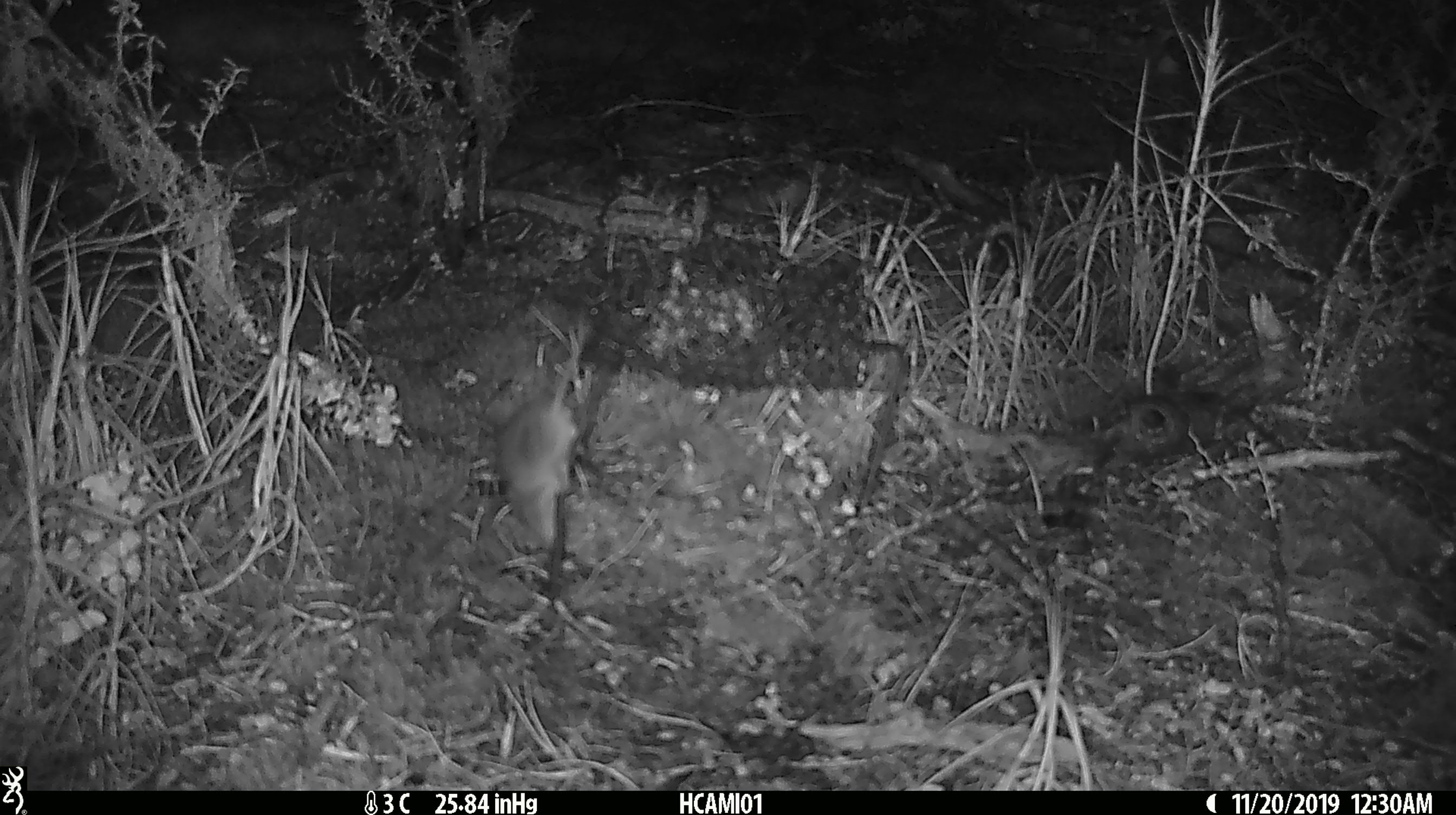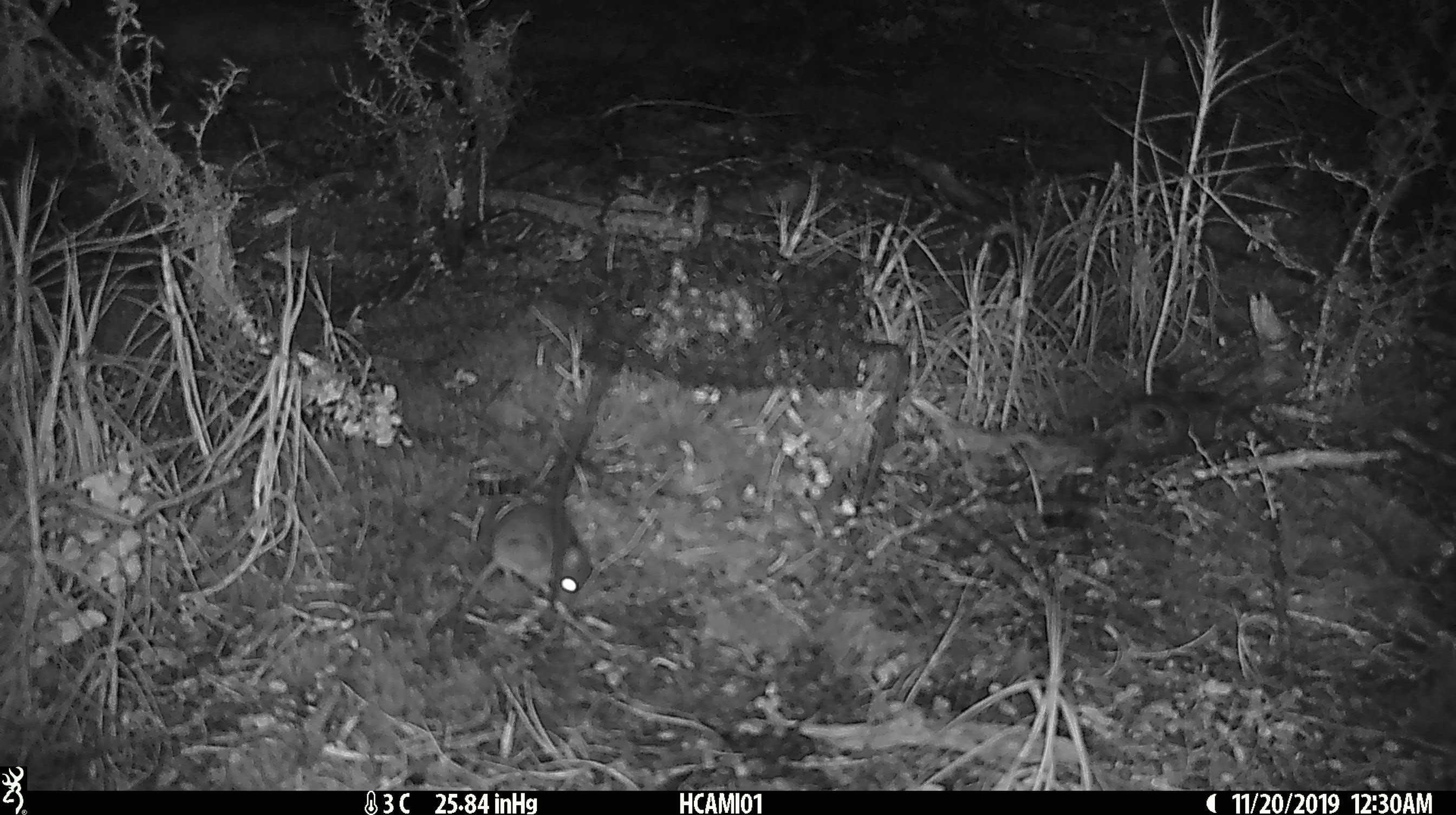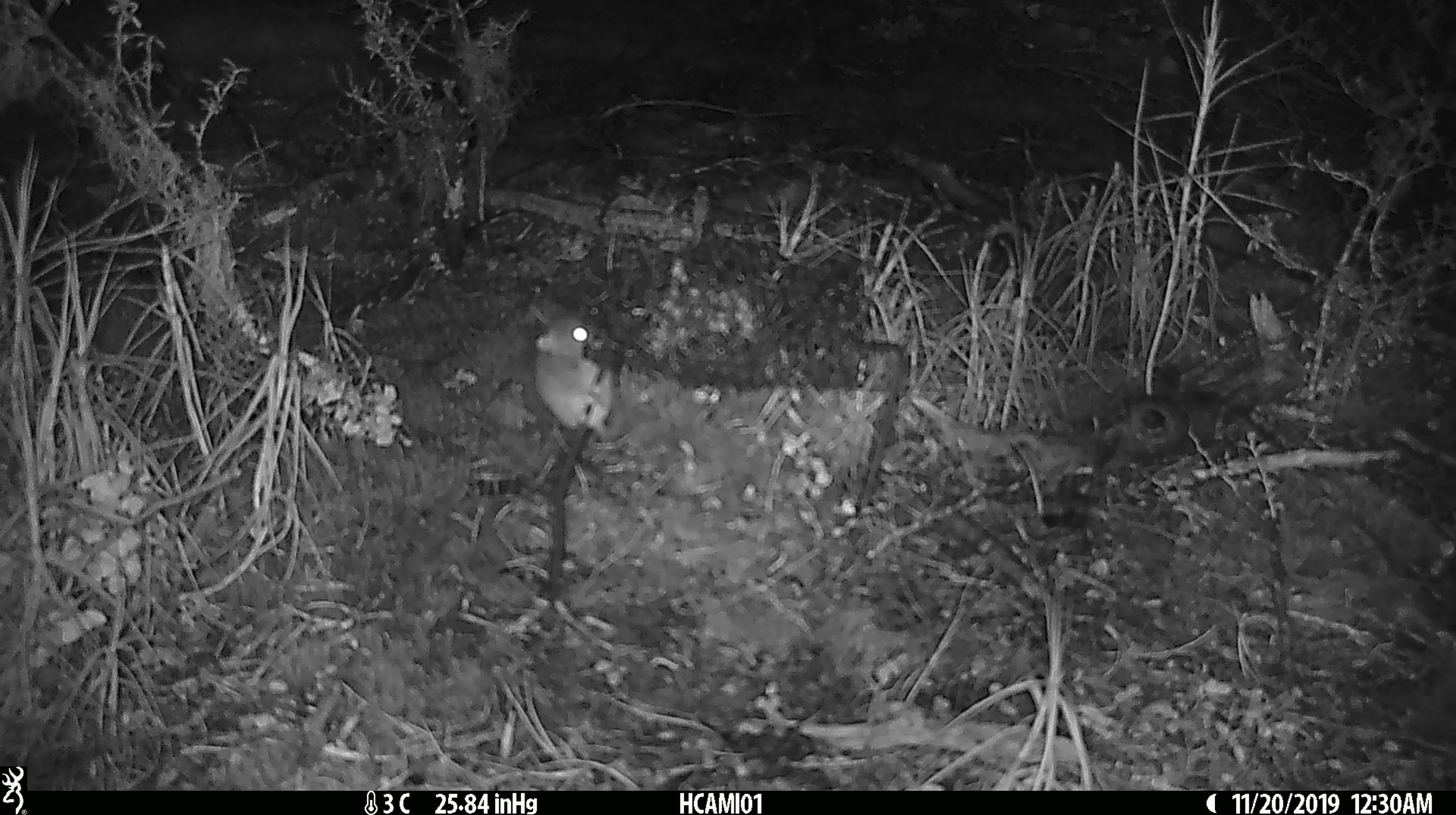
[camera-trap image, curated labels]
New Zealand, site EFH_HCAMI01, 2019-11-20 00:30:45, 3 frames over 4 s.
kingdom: Animalia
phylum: Chordata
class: Mammalia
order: Rodentia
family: Muridae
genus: Mus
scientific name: Mus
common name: mouse